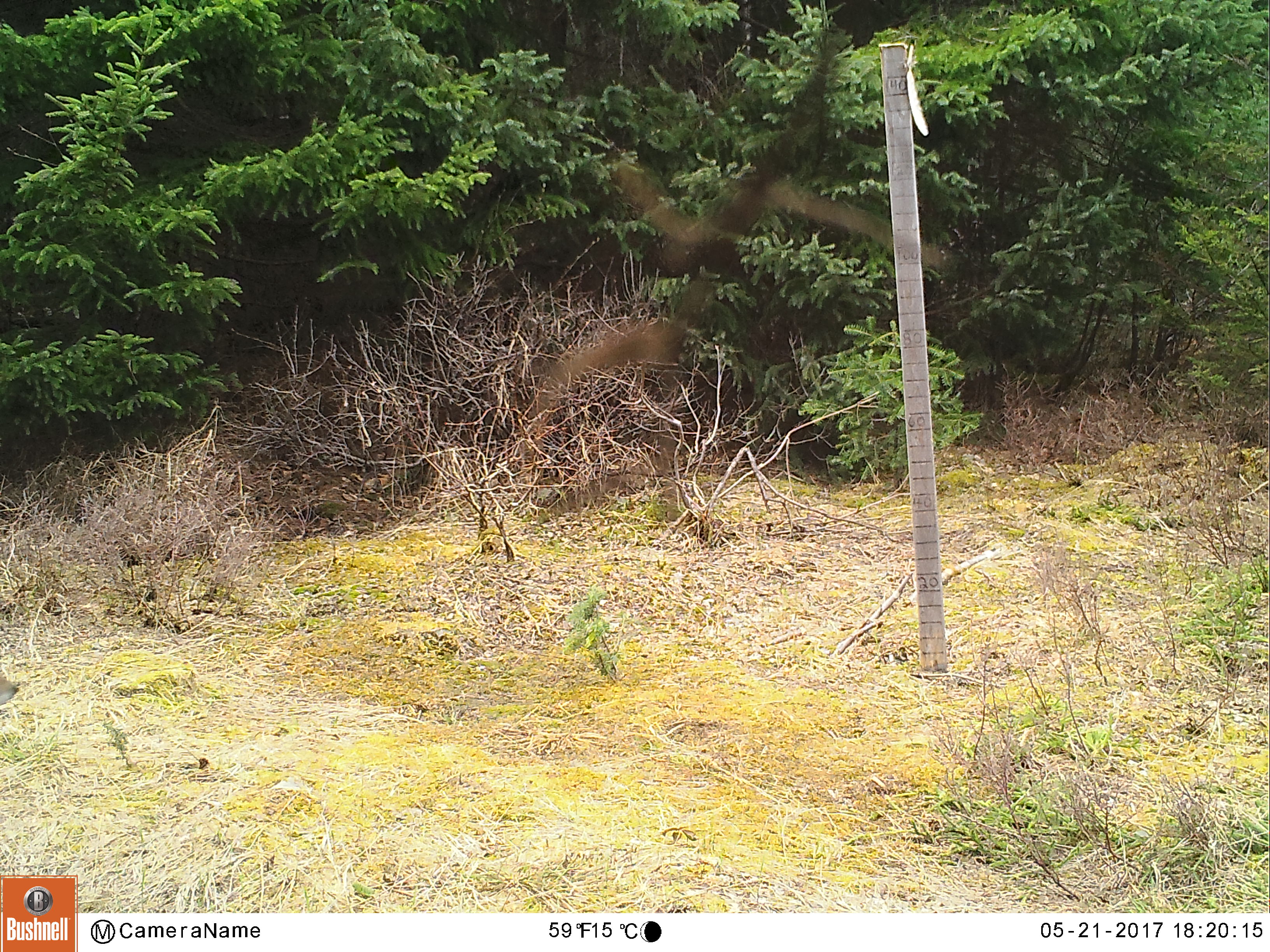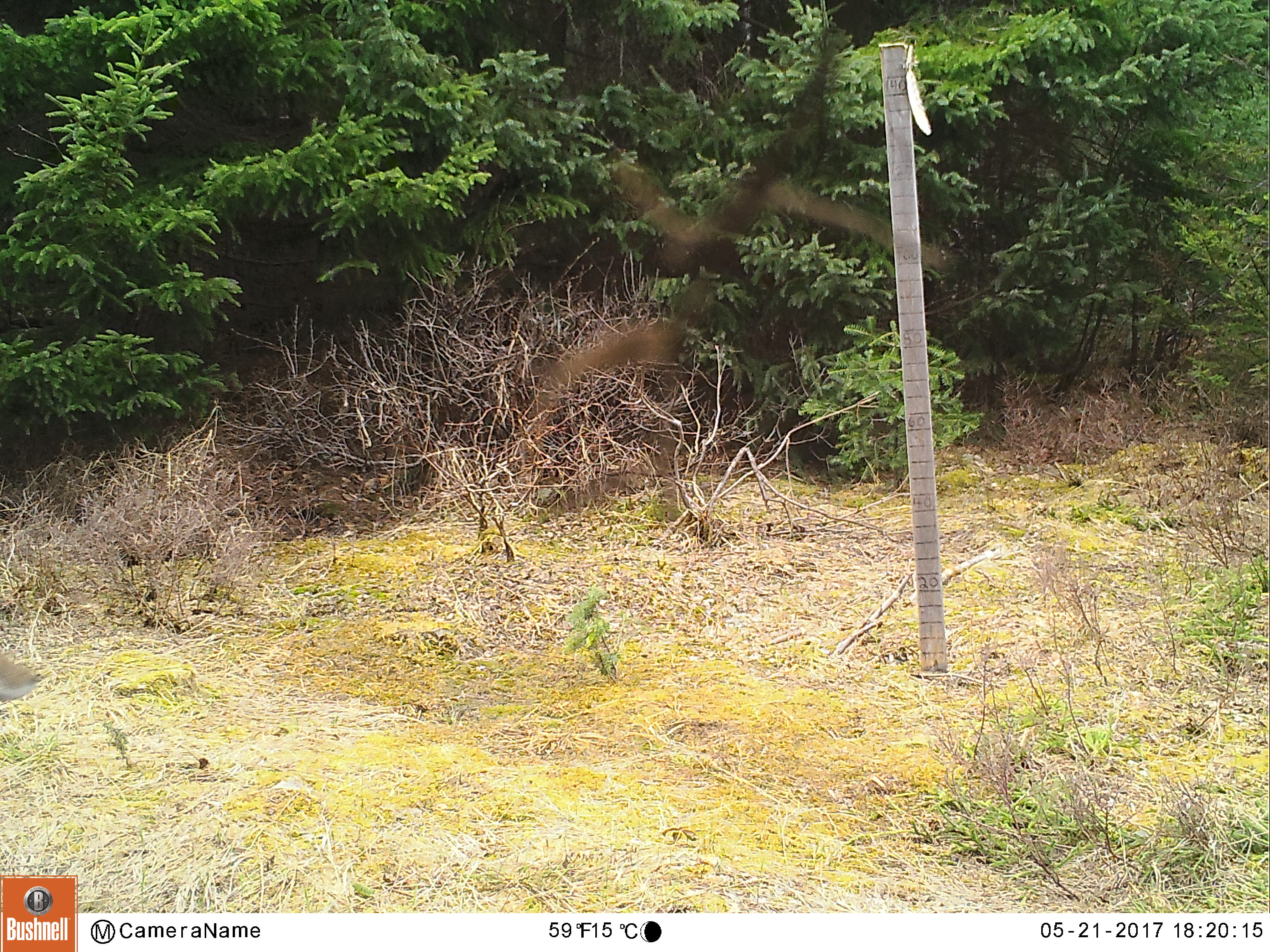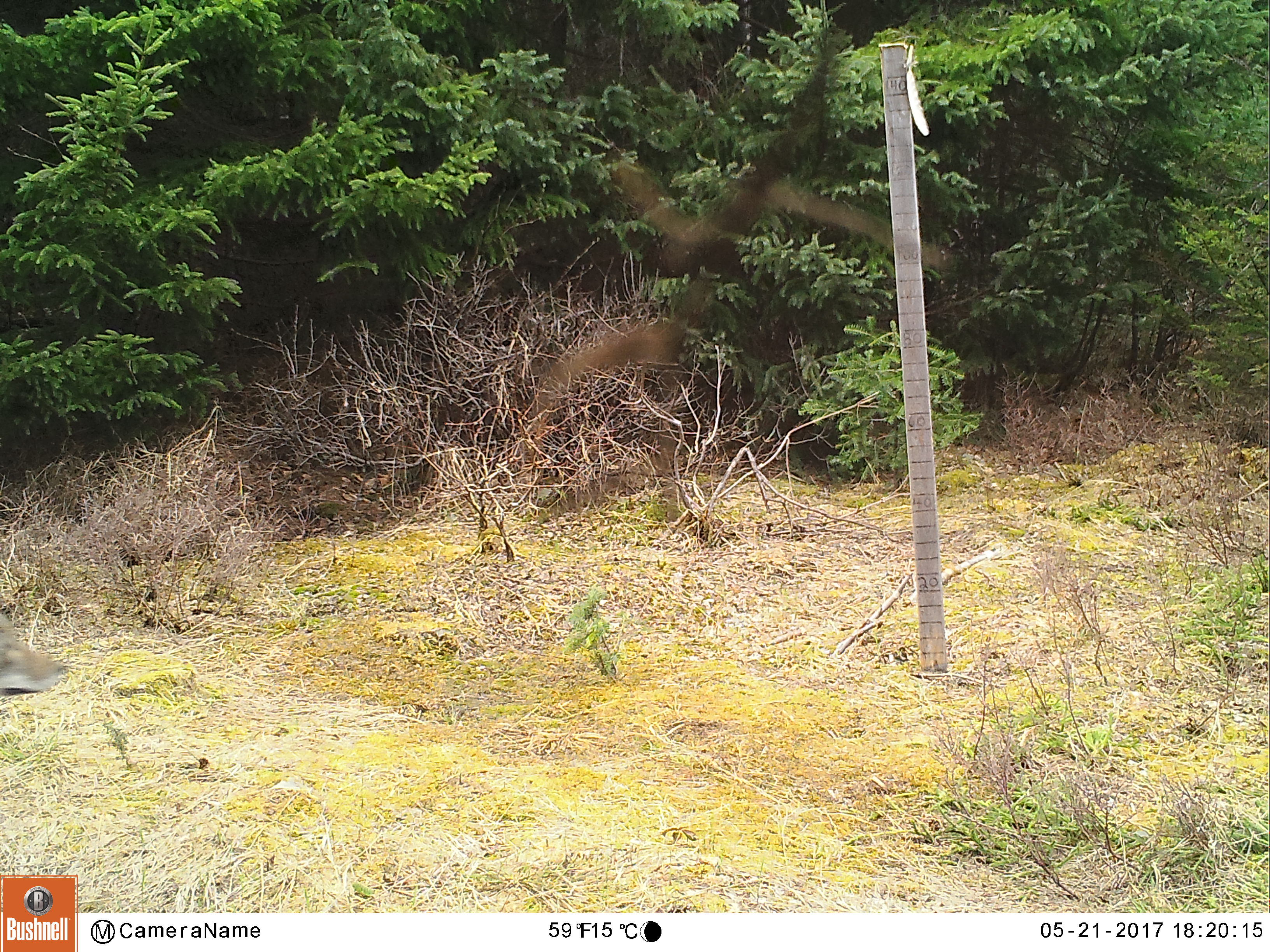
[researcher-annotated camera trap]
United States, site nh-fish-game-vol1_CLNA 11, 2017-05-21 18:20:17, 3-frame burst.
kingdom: Animalia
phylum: Chordata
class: Mammalia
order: Carnivora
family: Canidae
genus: Canis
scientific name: Canis latrans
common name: coyote